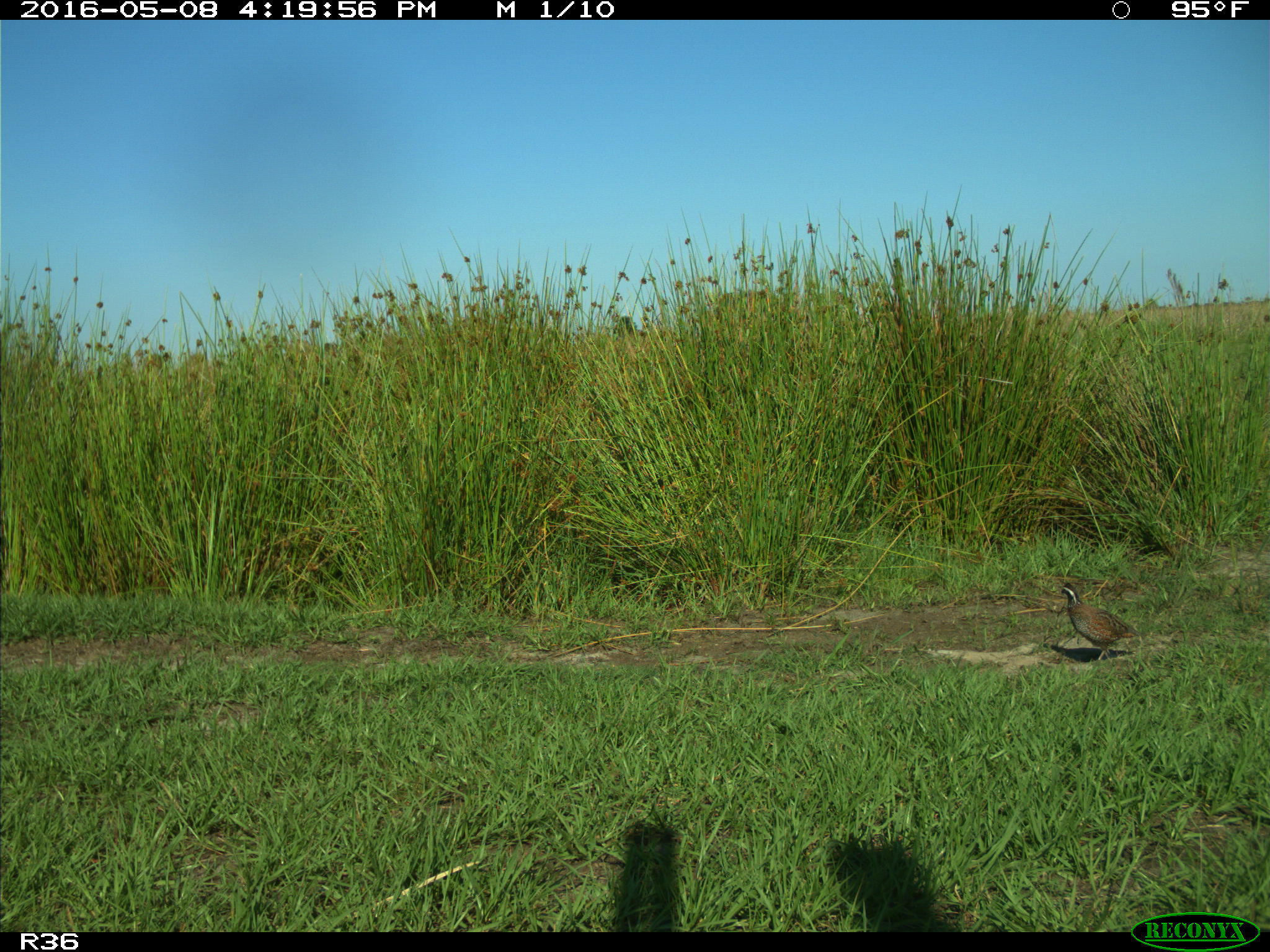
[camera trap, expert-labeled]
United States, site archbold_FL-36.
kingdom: Animalia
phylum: Chordata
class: Aves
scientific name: Aves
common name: birds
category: unidentified bird